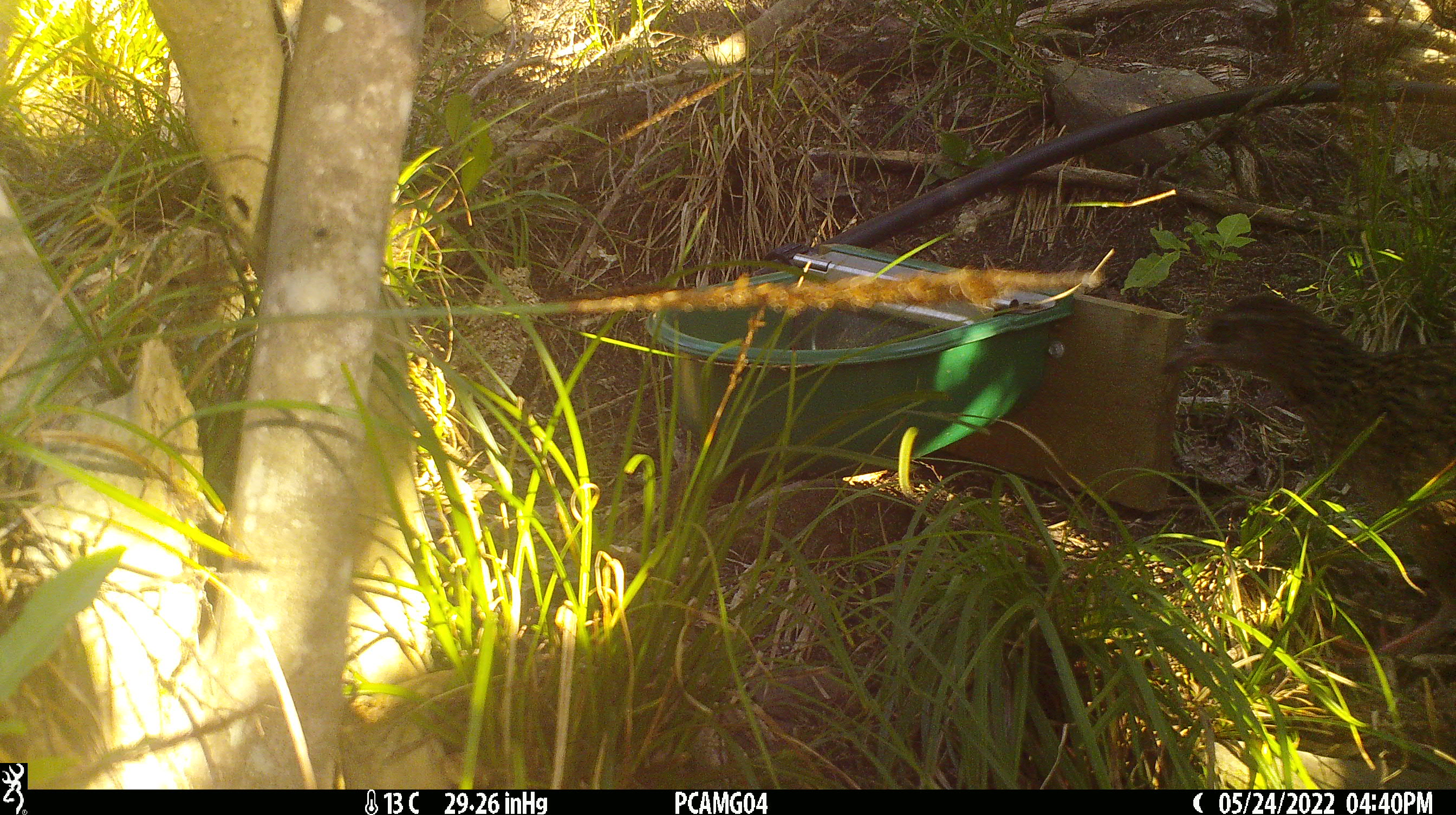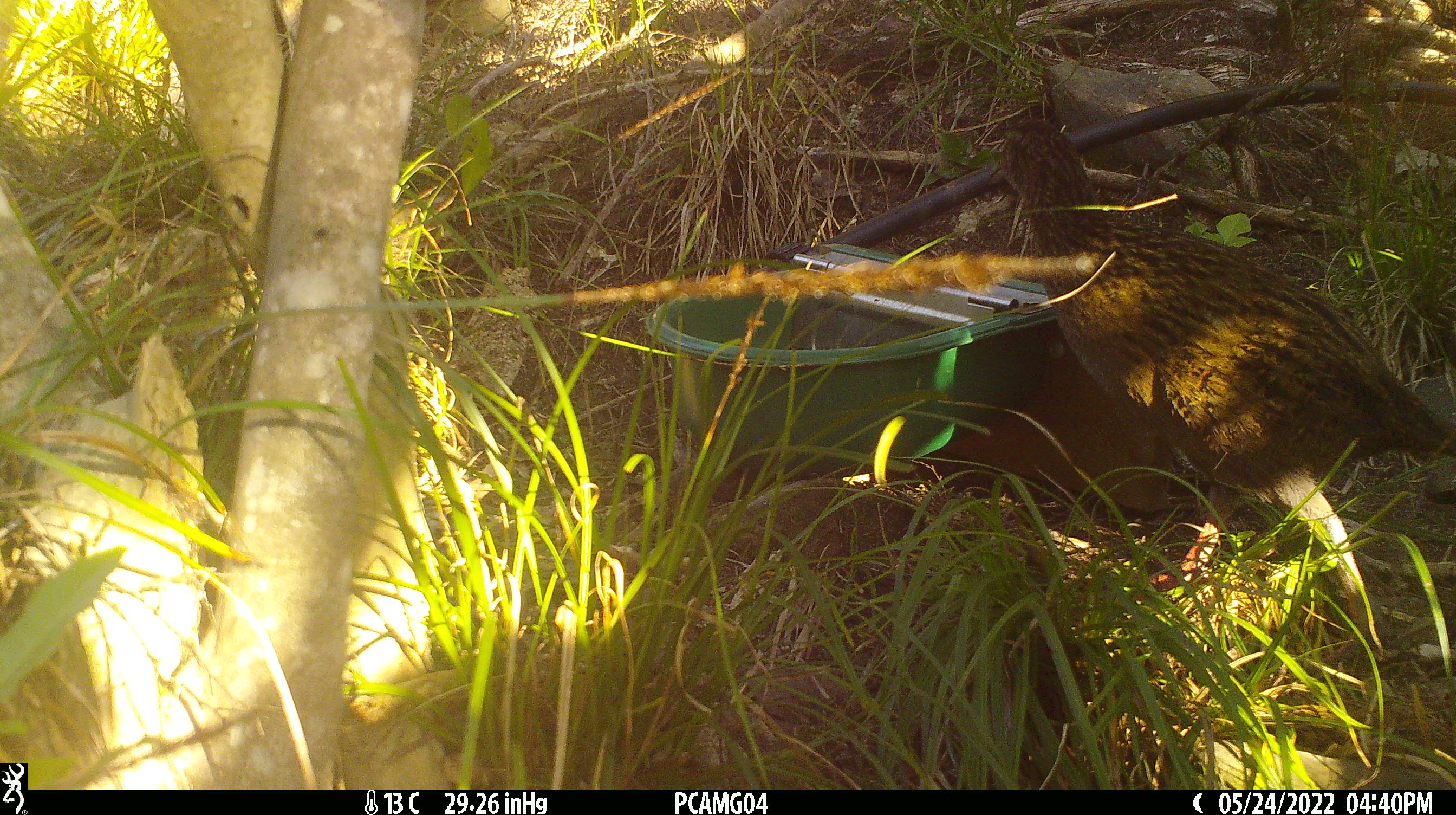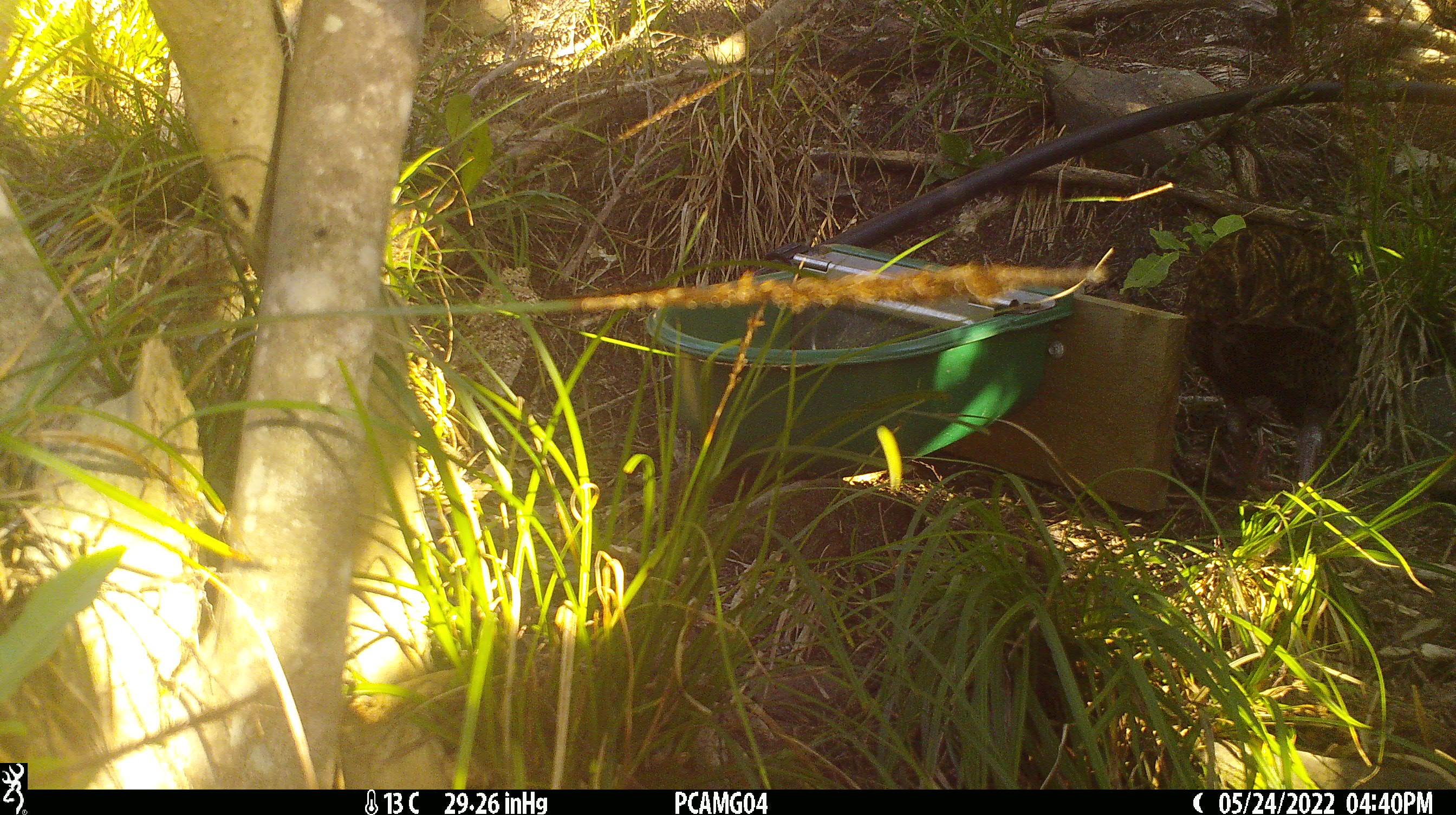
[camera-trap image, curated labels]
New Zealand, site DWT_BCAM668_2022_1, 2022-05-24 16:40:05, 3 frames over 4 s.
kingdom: Animalia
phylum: Chordata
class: Aves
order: Gruiformes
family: Rallidae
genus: Gallirallus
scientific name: Gallirallus australis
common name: weka